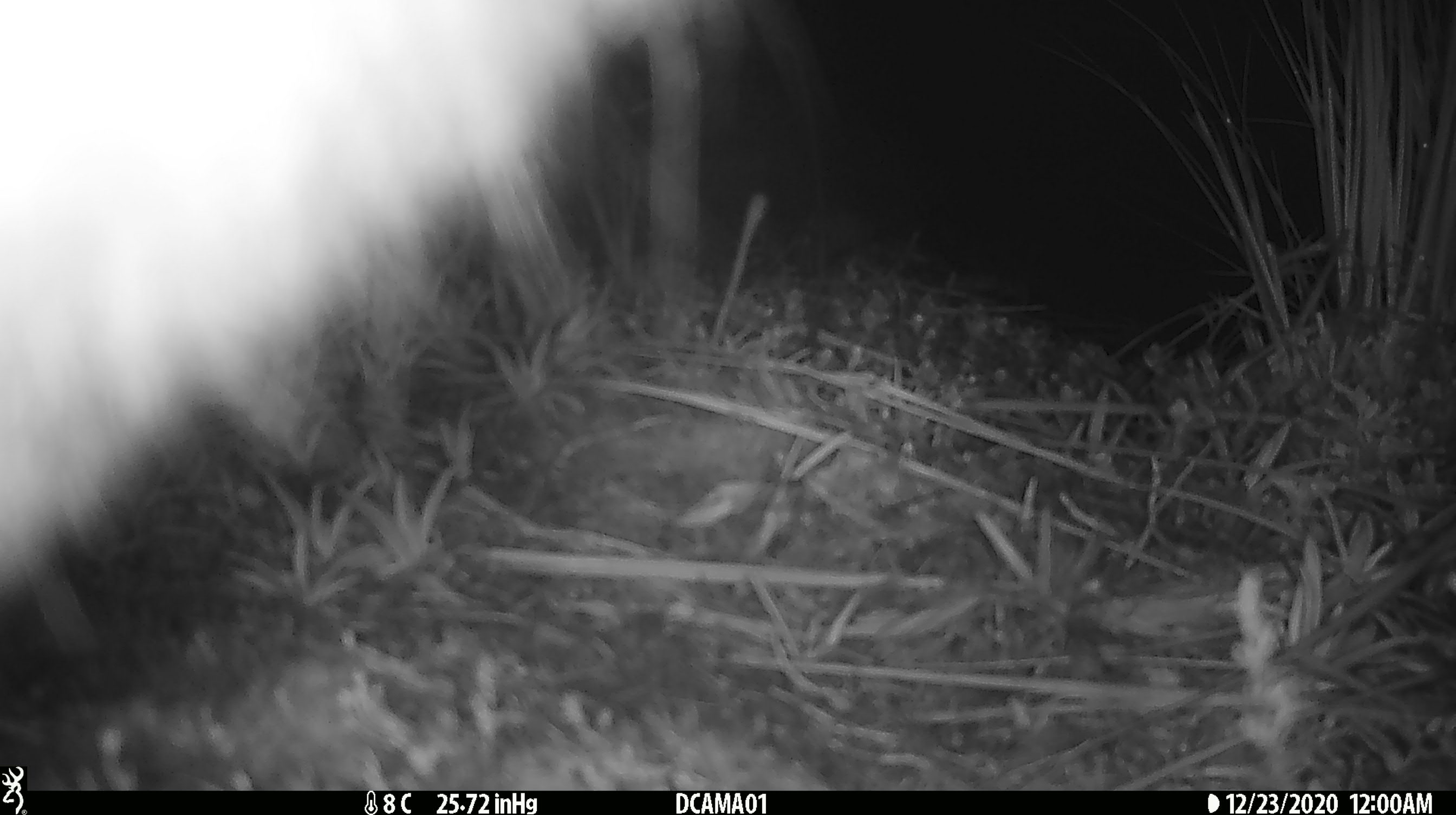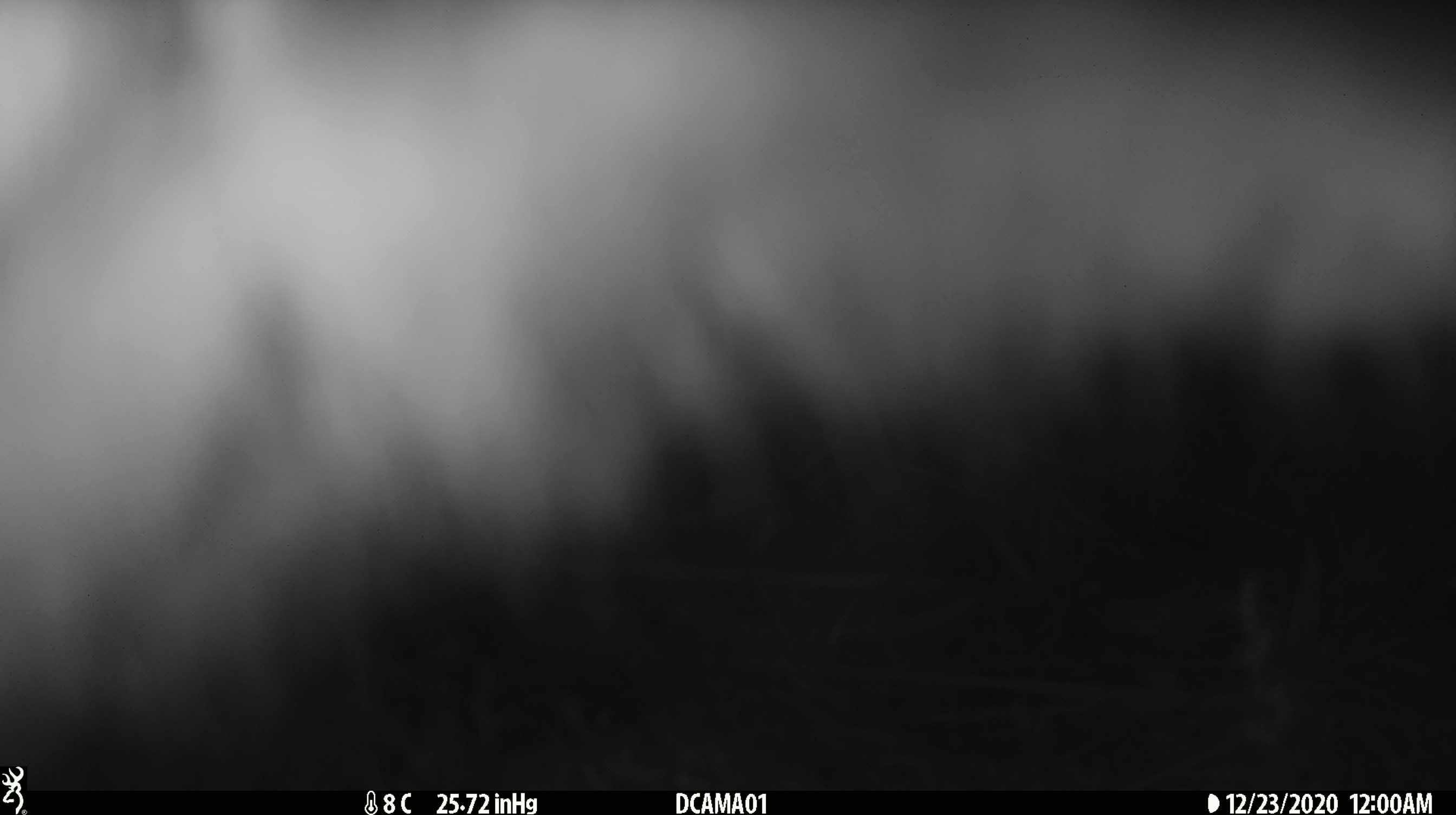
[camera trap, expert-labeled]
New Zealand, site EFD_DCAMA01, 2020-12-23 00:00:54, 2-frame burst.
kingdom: Animalia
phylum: Chordata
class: Mammalia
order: Diprotodontia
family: Phalangeridae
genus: Trichosurus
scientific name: Trichosurus vulpecula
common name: common brushtail possum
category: possum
Possum (common brushtail possum) (Trichosurus vulpecula).